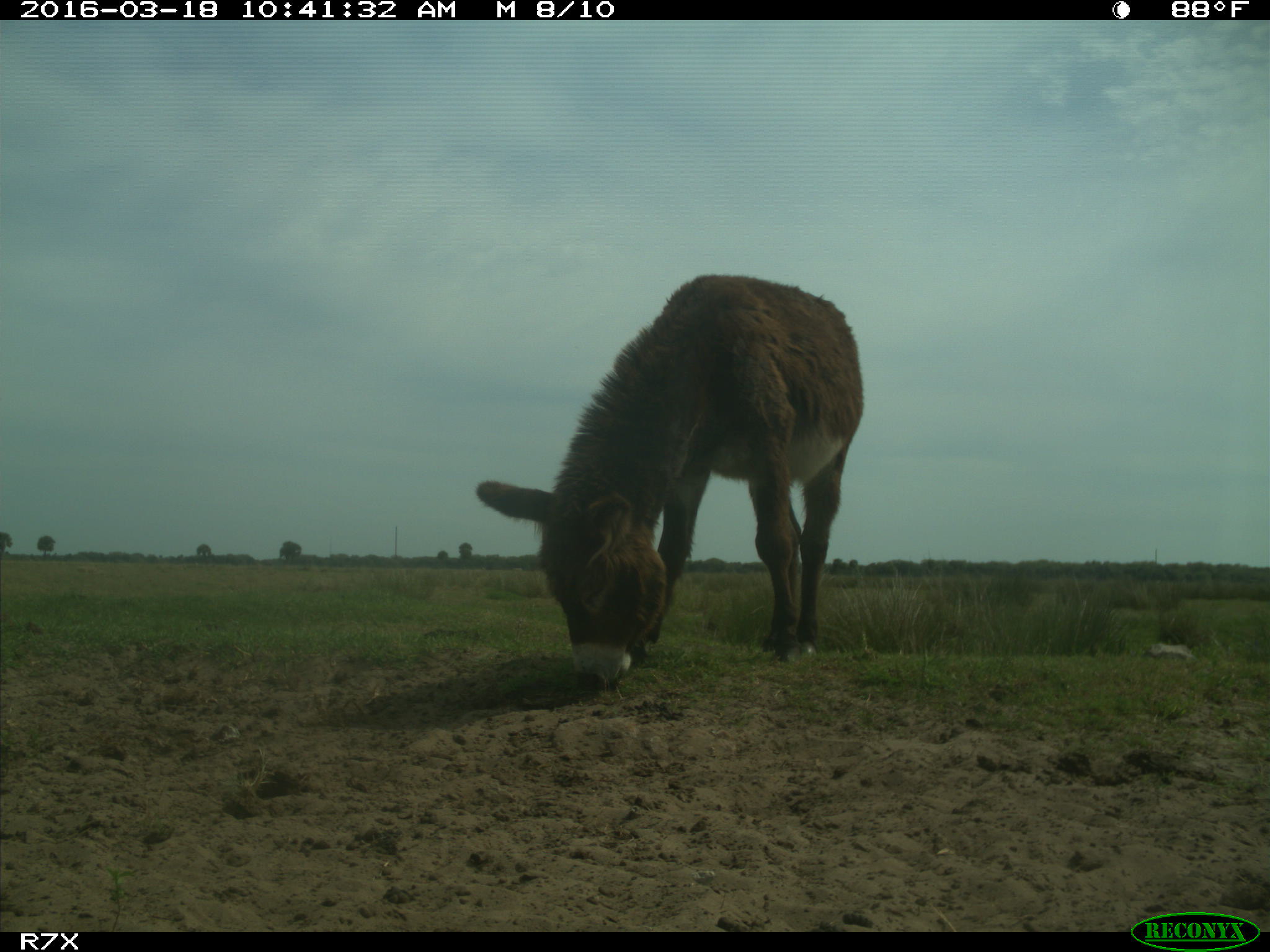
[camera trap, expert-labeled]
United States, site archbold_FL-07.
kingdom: Animalia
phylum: Chordata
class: Mammalia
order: Perissodactyla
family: Equidae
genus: Equus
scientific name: Equus africanus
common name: african wild ass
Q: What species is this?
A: Equus africanus (african wild ass).